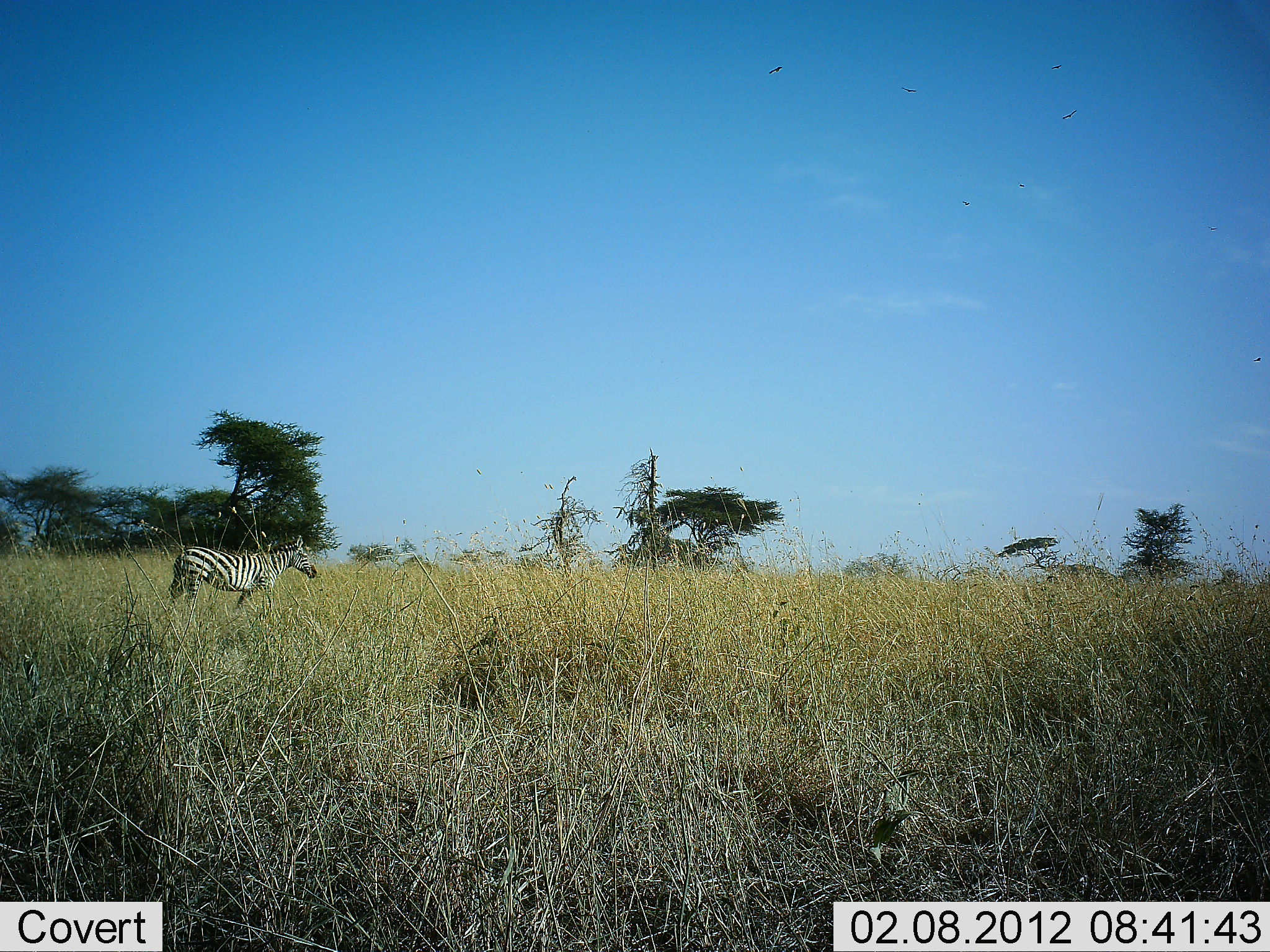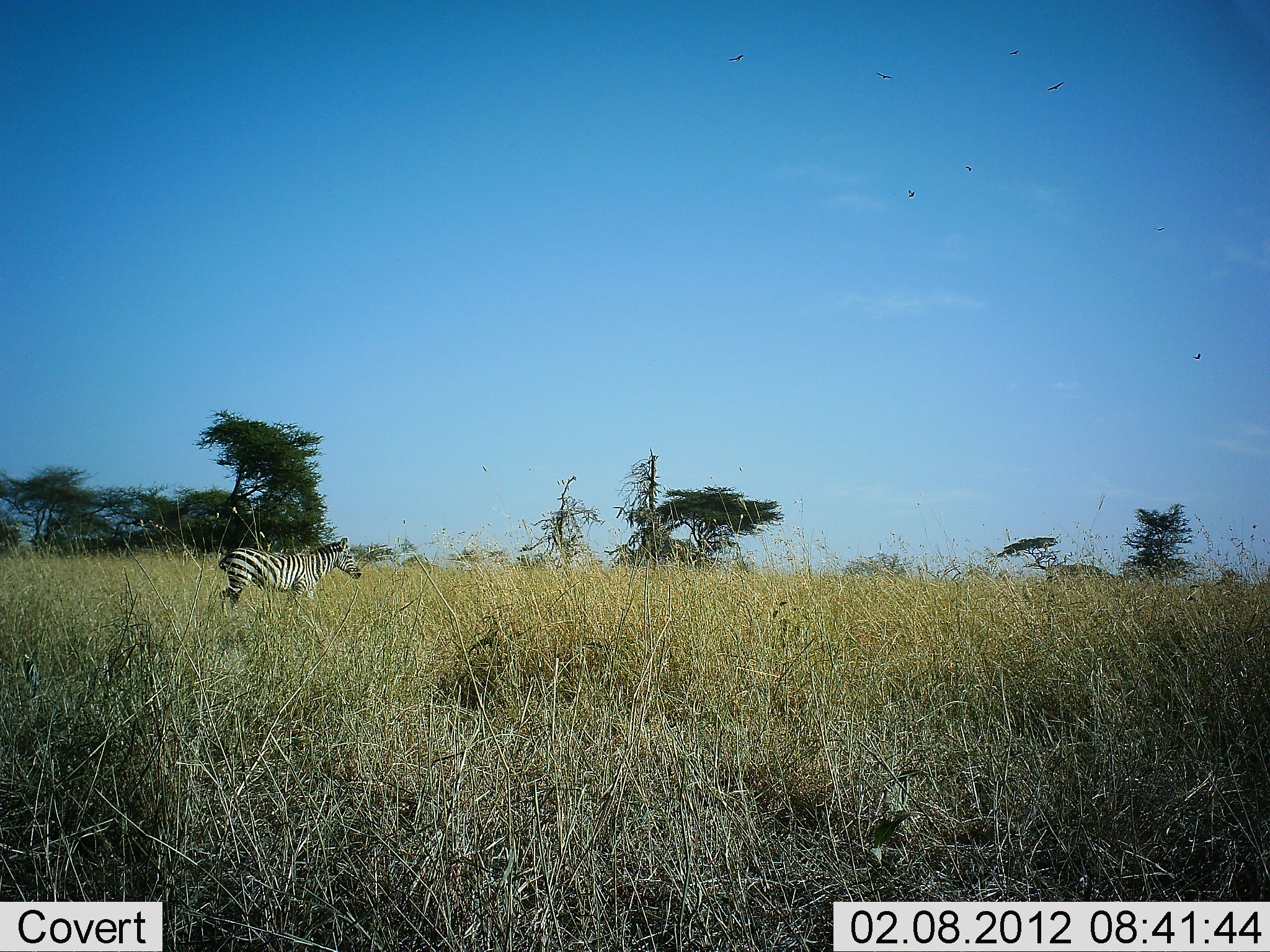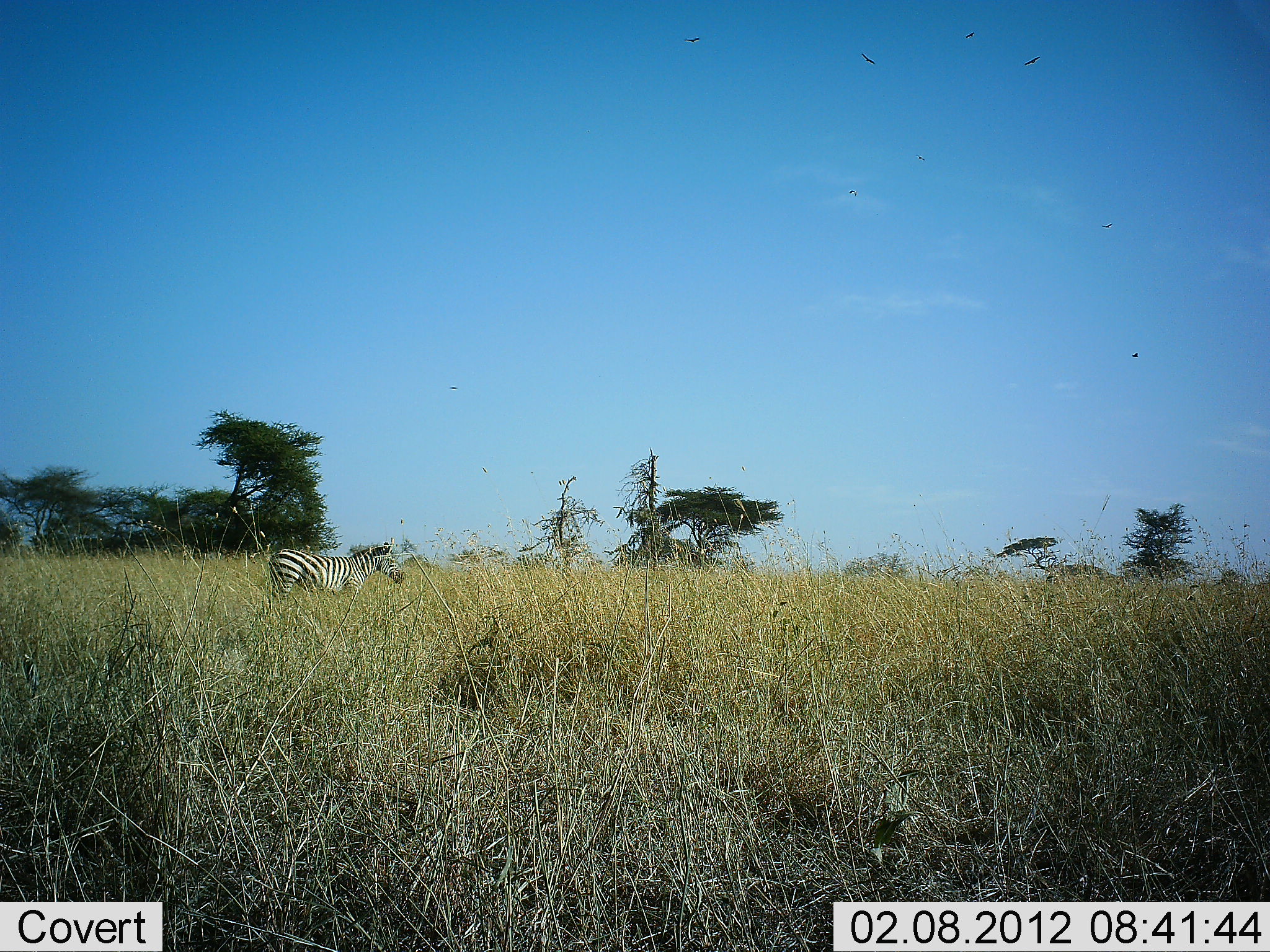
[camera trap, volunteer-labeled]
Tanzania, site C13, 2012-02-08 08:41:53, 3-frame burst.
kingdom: Animalia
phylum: Chordata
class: Mammalia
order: Perissodactyla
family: Equidae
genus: Equus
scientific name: Equus quagga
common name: plains zebra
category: zebra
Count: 1.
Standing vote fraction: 10%.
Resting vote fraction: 0%.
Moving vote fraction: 95%.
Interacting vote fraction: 0%.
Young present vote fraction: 0%.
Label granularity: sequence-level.